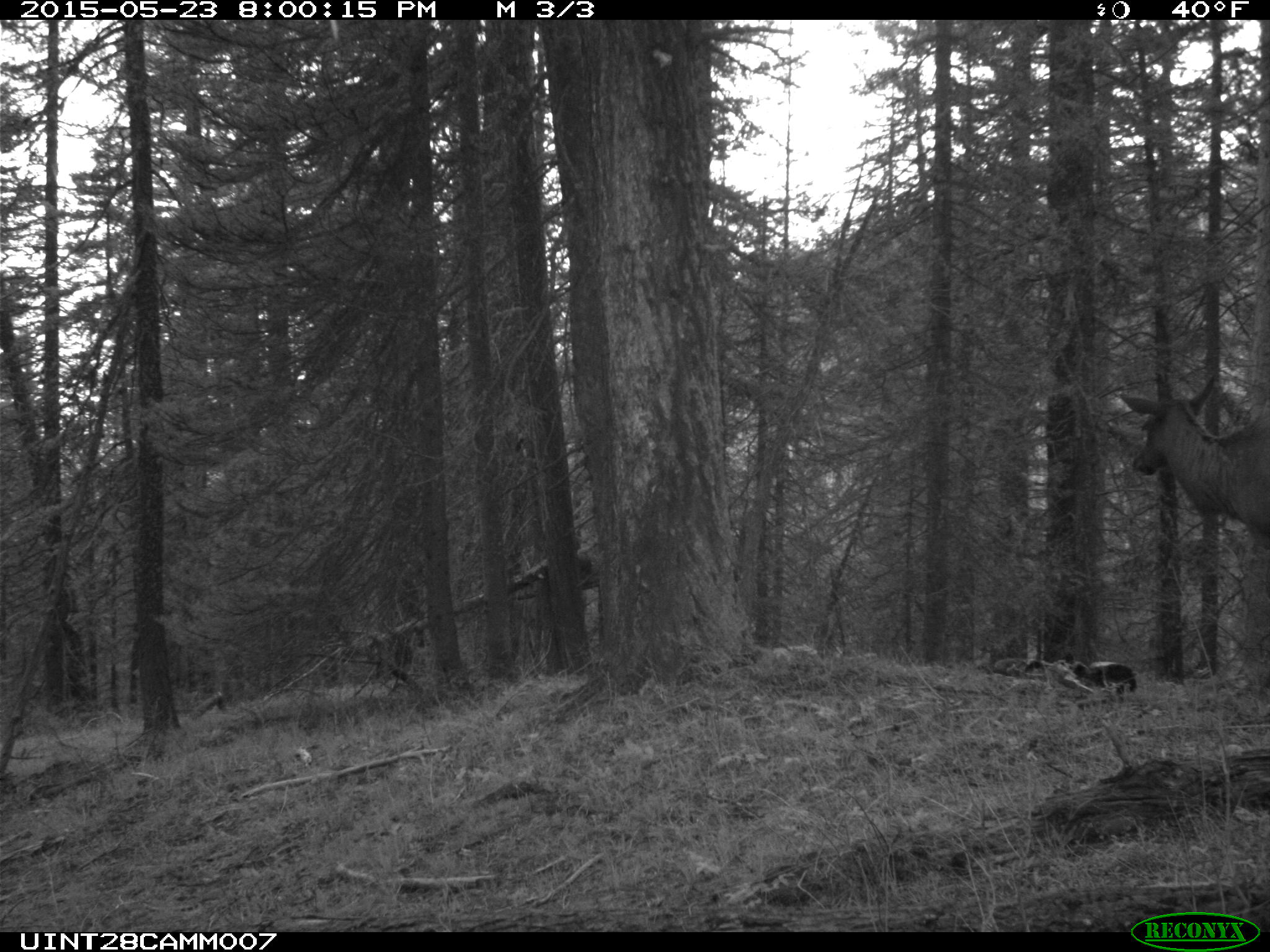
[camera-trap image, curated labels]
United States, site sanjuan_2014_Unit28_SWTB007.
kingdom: Animalia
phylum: Chordata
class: Mammalia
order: Artiodactyla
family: Cervidae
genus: Cervus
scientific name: Cervus elaphus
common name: red deer